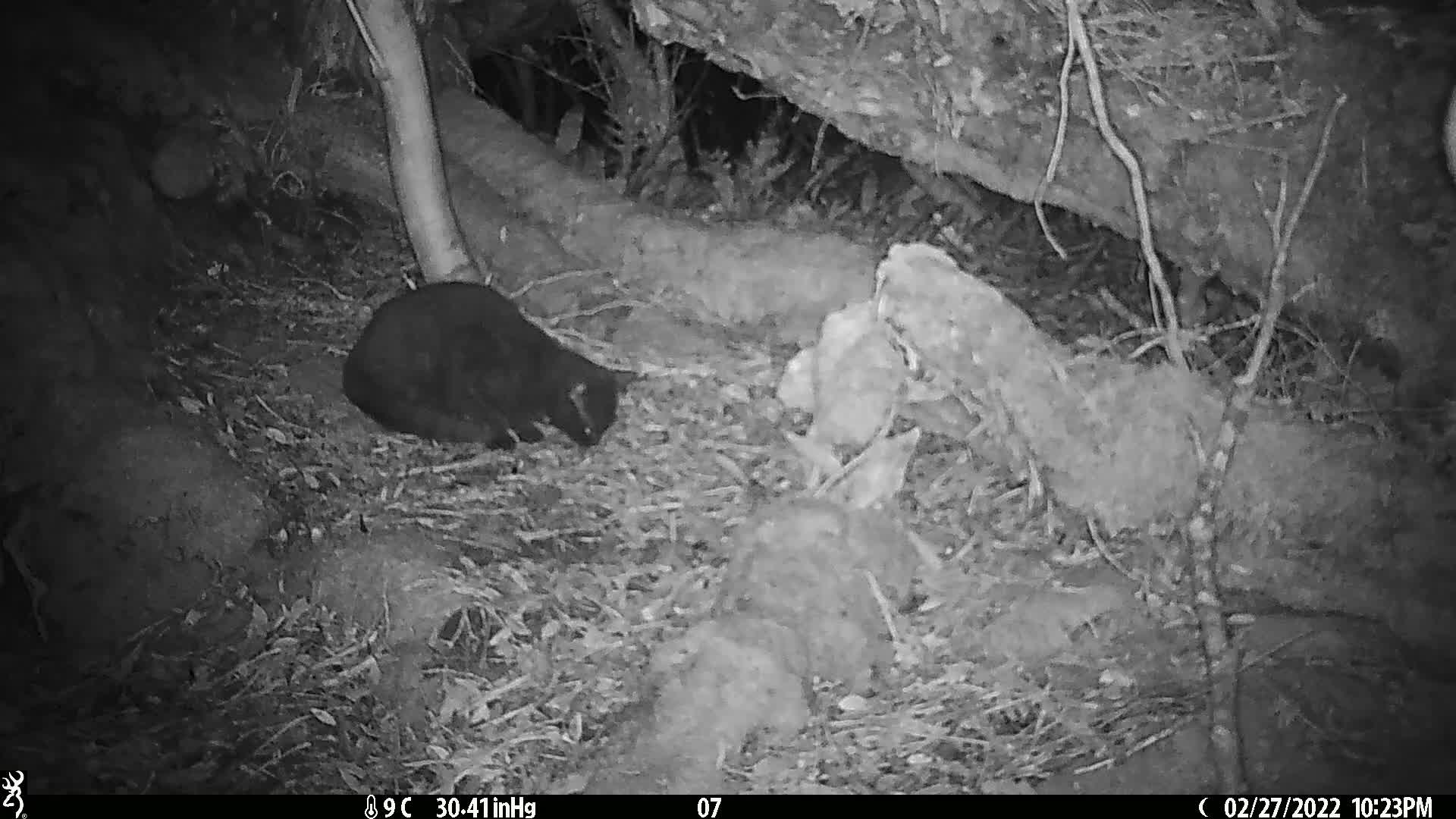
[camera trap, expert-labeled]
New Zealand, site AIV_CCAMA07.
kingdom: Animalia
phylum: Chordata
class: Mammalia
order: Carnivora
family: Felidae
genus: Felis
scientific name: Felis catus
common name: domestic cat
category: cat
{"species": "cat (domestic cat) (Felis catus)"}